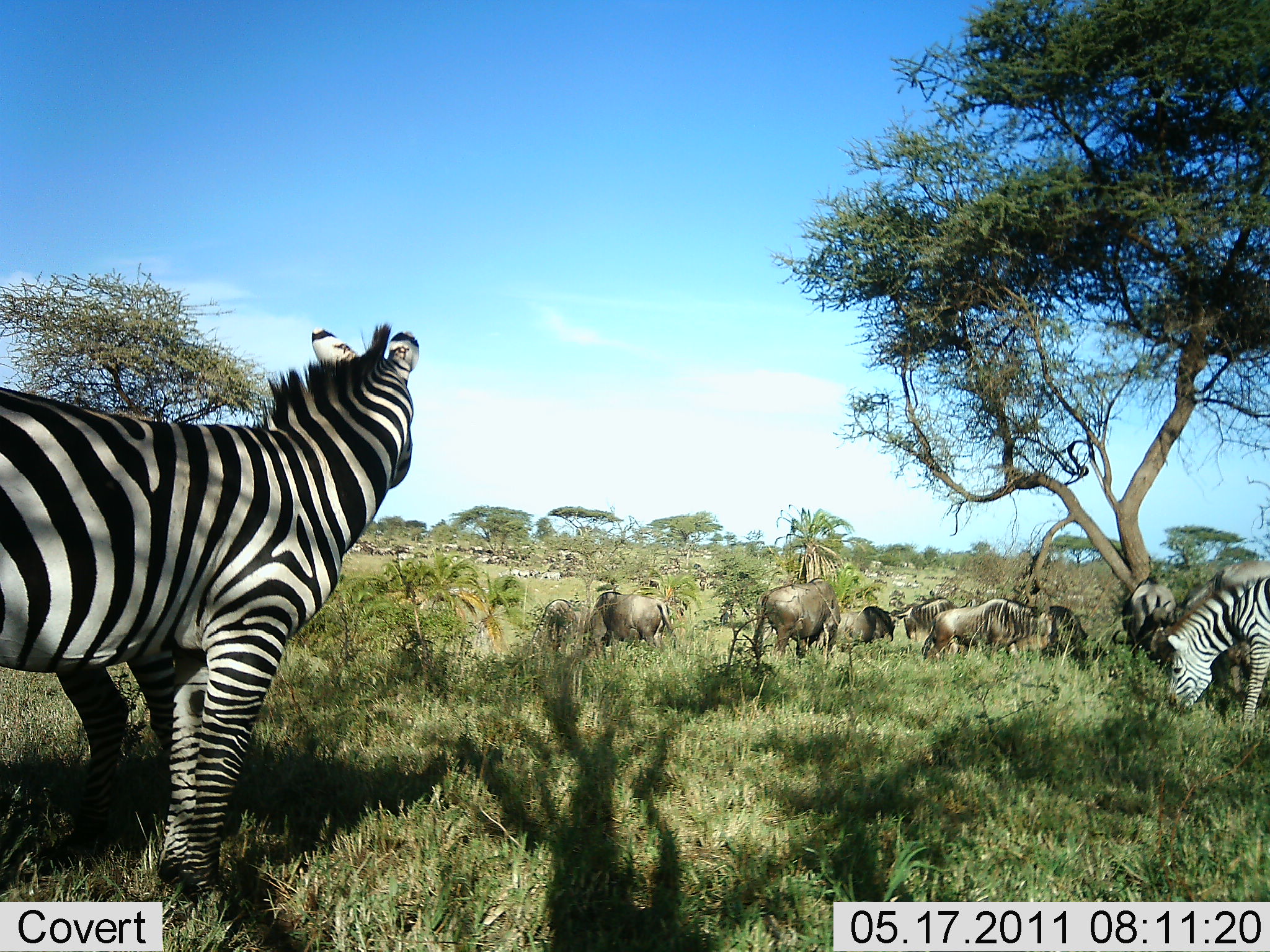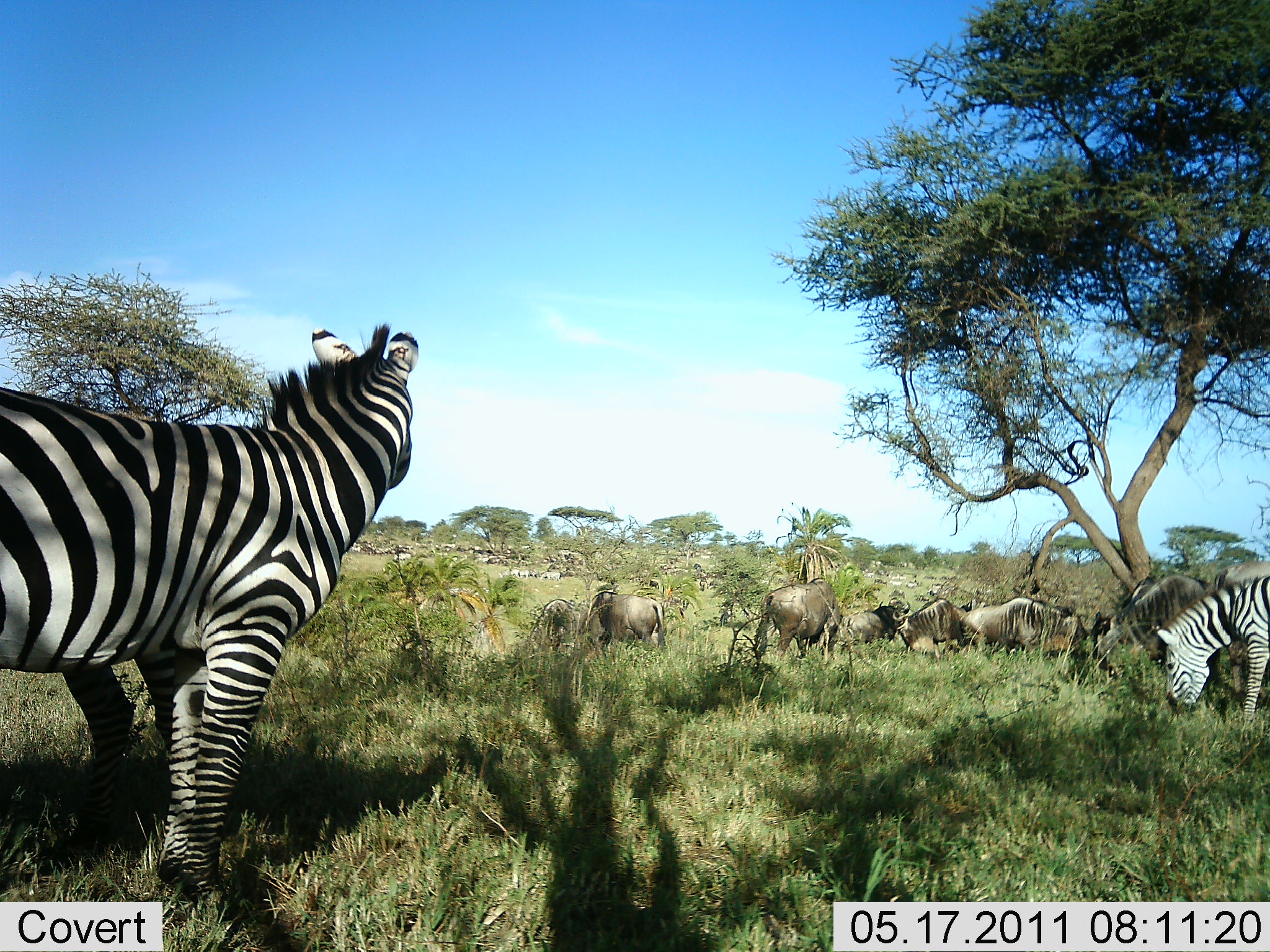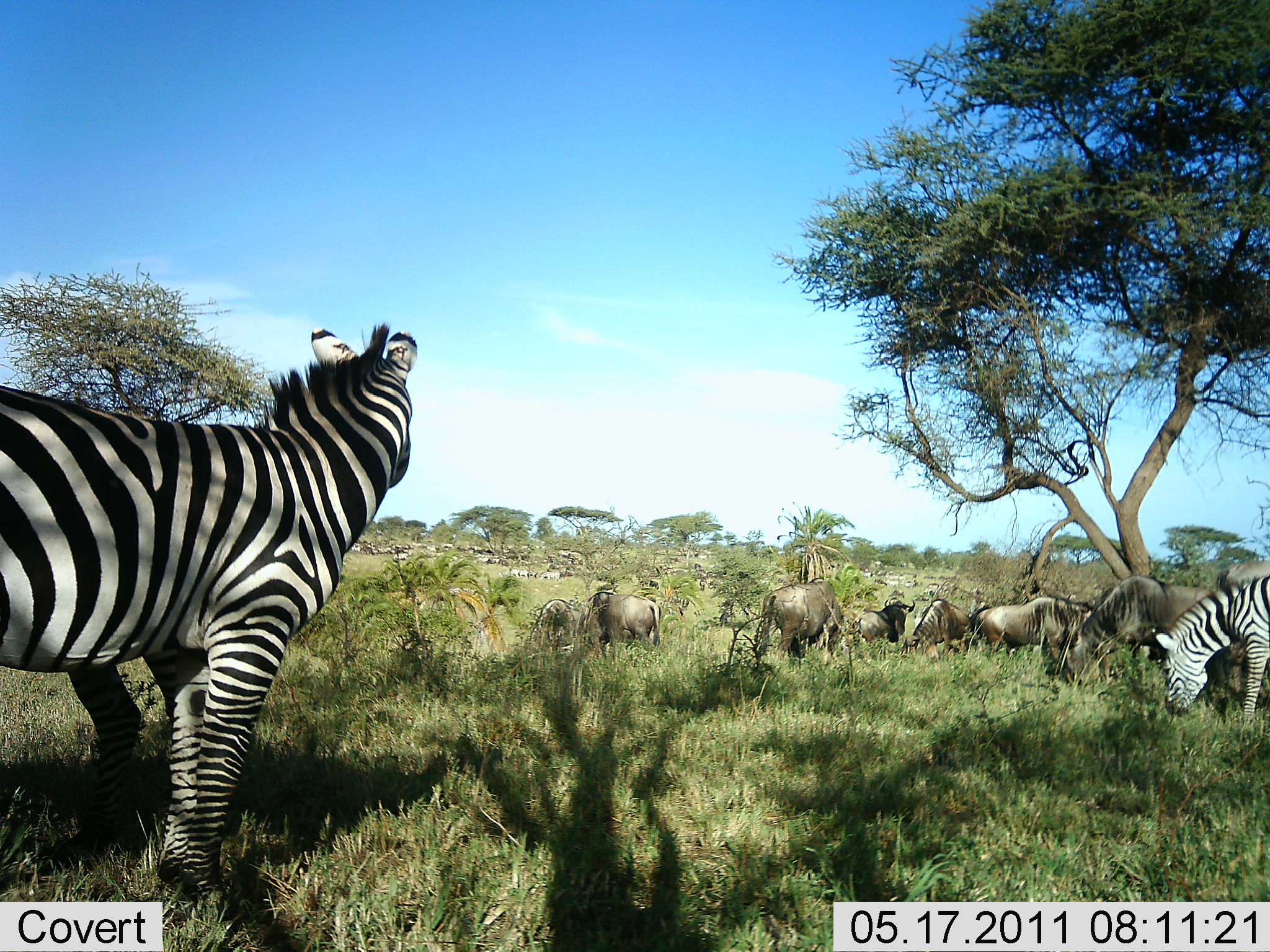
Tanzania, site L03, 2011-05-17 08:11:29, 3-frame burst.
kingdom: Animalia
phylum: Chordata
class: Mammalia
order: Artiodactyla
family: Bovidae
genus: Connochaetes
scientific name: Connochaetes taurinus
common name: blue wildebeest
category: wildebeest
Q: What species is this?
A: Wildebeest (blue wildebeest) (Connochaetes taurinus).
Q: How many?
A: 7.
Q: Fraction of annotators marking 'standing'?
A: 55%.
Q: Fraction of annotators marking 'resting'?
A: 9%.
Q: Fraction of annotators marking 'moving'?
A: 27%.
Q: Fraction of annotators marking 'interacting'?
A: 9%.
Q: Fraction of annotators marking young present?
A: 0%.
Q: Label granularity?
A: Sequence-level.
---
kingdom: Animalia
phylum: Chordata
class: Mammalia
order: Perissodactyla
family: Equidae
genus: Equus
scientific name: Equus quagga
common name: plains zebra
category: zebra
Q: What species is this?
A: Zebra (plains zebra) (Equus quagga).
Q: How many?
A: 2.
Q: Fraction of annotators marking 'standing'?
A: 100%.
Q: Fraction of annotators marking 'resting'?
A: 8%.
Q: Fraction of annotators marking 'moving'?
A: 8%.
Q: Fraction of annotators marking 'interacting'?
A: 8%.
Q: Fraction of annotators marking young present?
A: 0%.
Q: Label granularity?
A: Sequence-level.